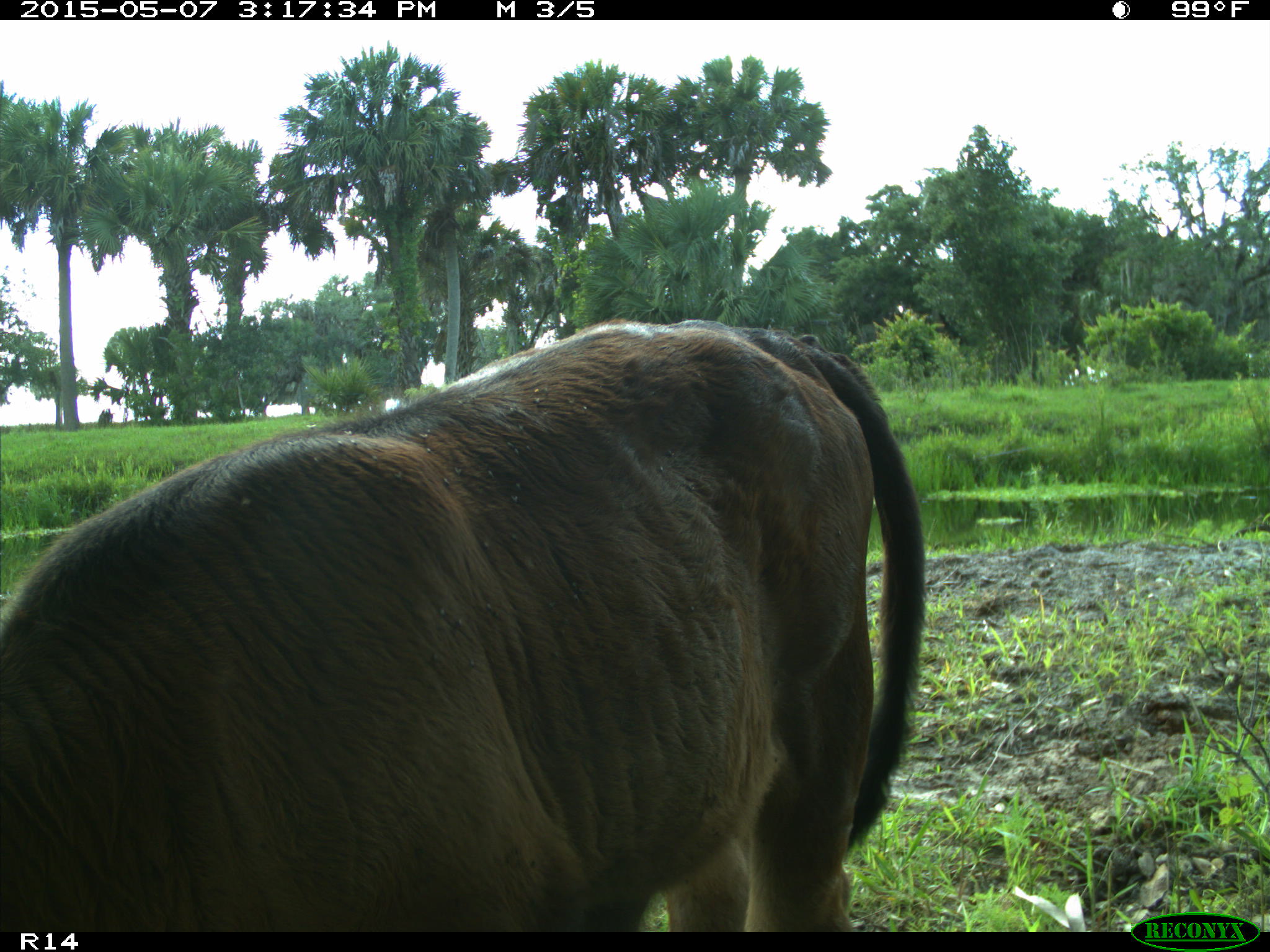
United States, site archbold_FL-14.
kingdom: Animalia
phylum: Chordata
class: Mammalia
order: Artiodactyla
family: Bovidae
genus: Bos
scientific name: Bos taurus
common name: domestic cow